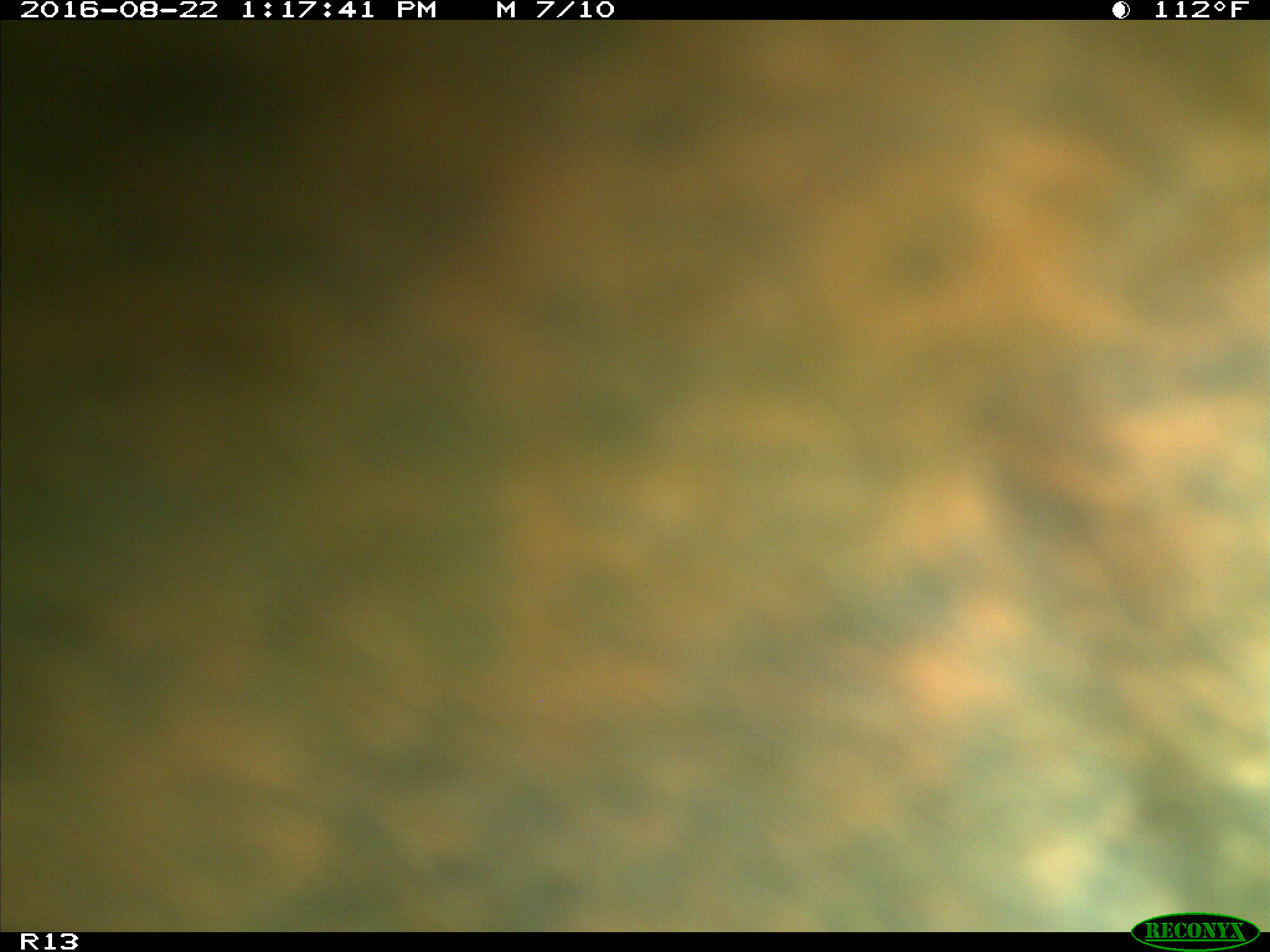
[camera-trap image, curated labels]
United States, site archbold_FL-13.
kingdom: Animalia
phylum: Chordata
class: Mammalia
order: Artiodactyla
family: Bovidae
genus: Bos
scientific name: Bos taurus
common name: domestic cow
Bos taurus (domestic cow).